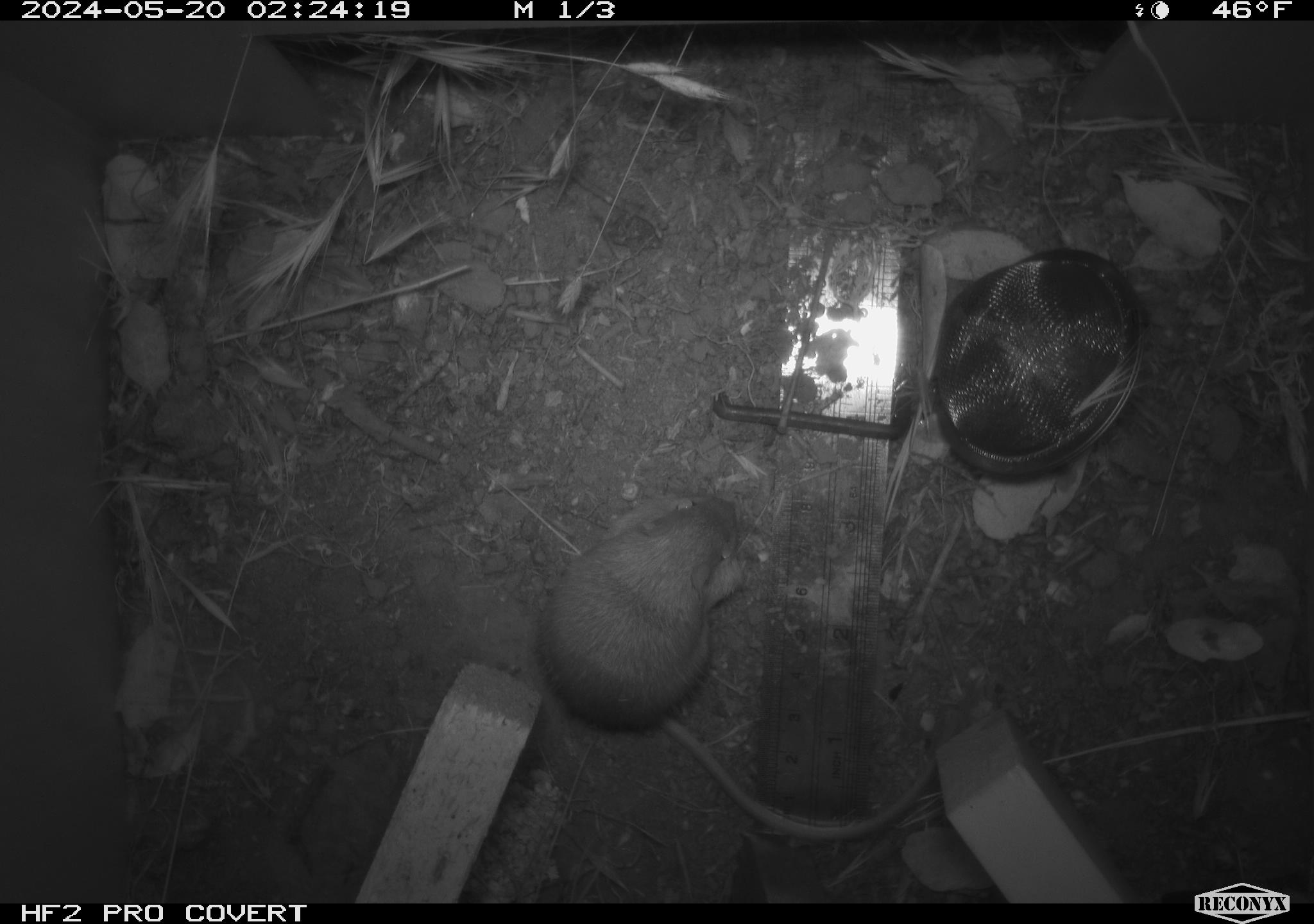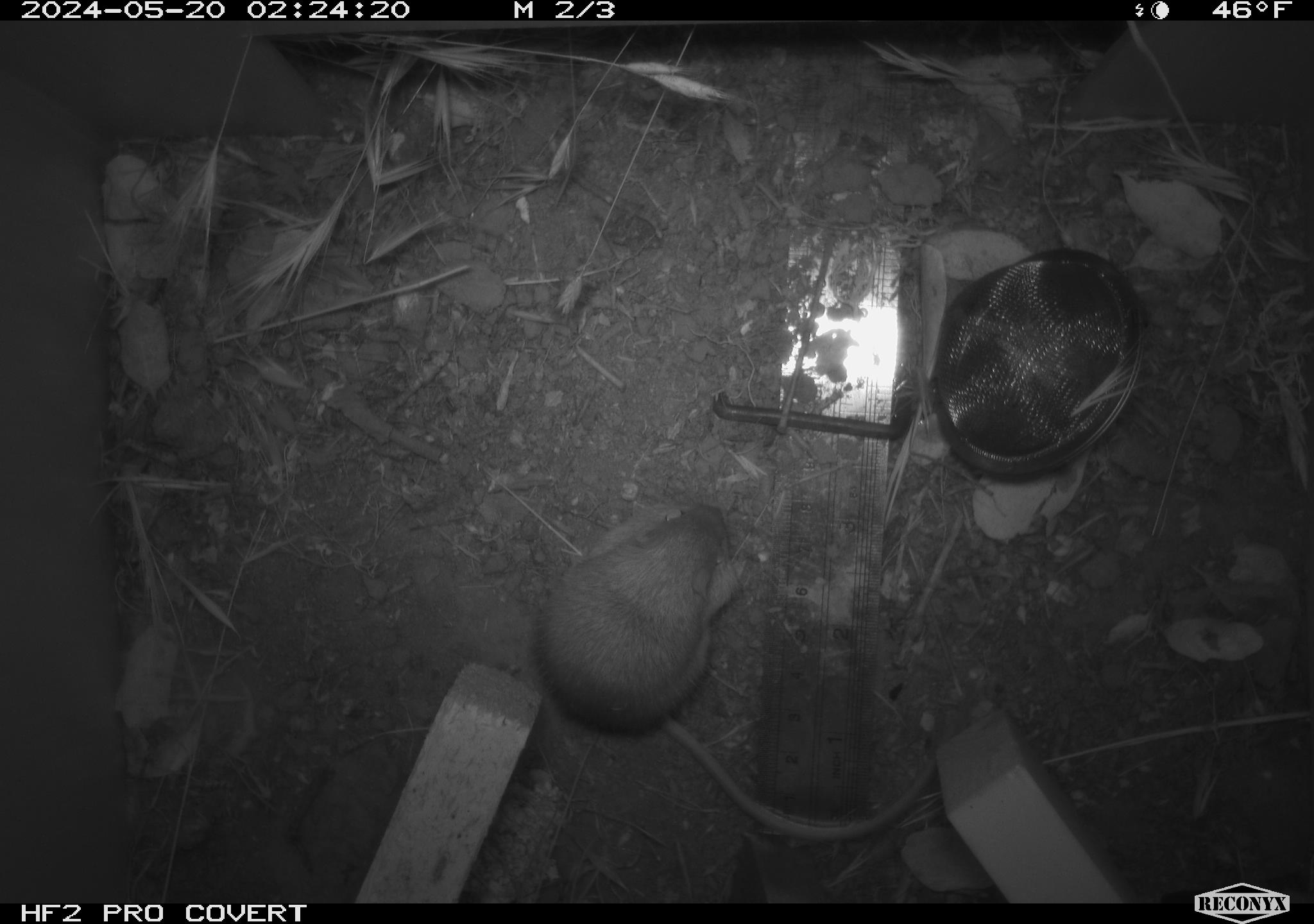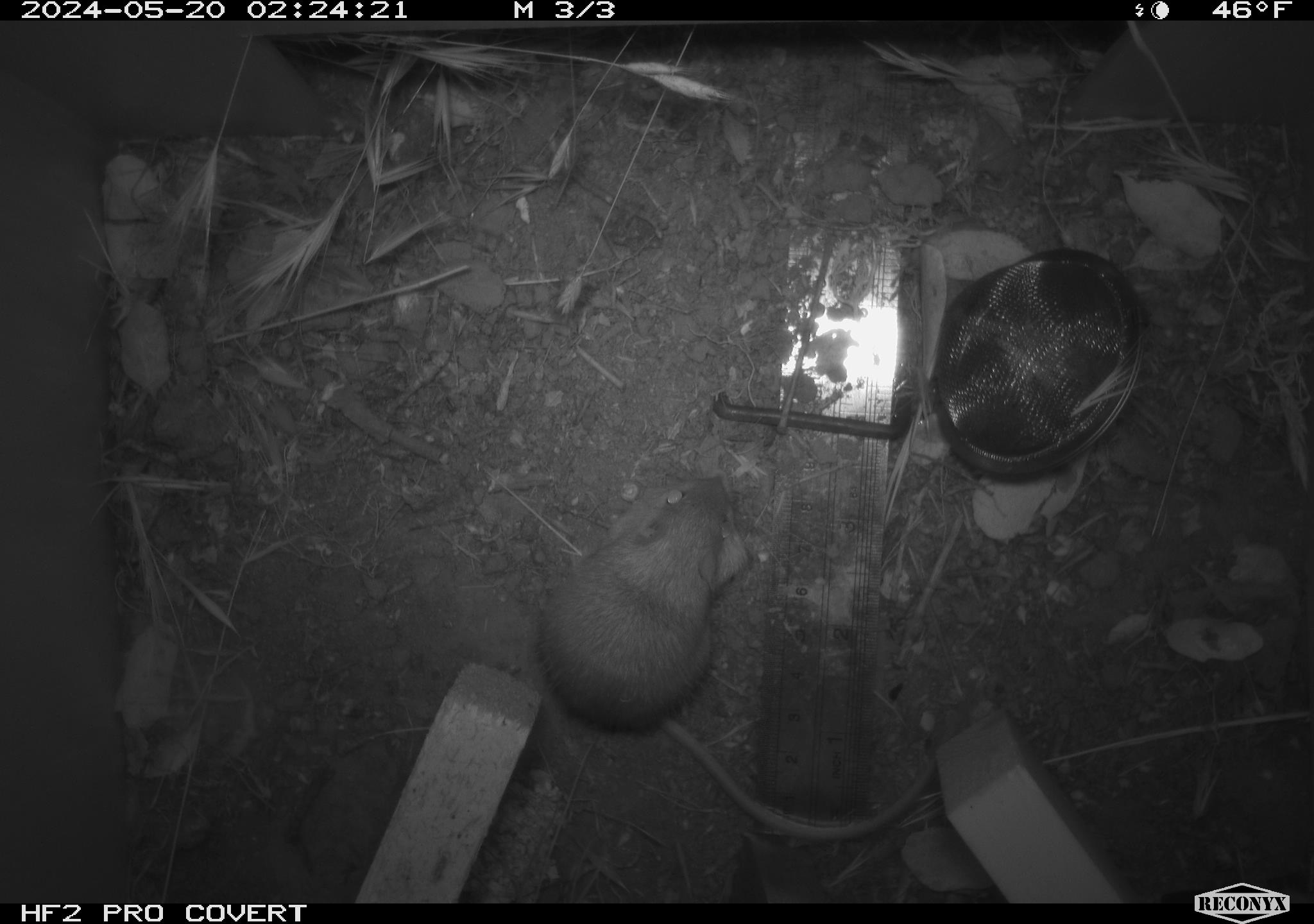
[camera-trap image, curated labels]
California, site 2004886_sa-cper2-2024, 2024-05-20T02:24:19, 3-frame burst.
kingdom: Animalia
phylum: Chordata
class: Mammalia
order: Rodentia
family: Heteromyidae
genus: Dipodomys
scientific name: Dipodomys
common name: kangaroo rats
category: dipodomys species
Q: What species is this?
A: Dipodomys species (kangaroo rats) (Dipodomys).